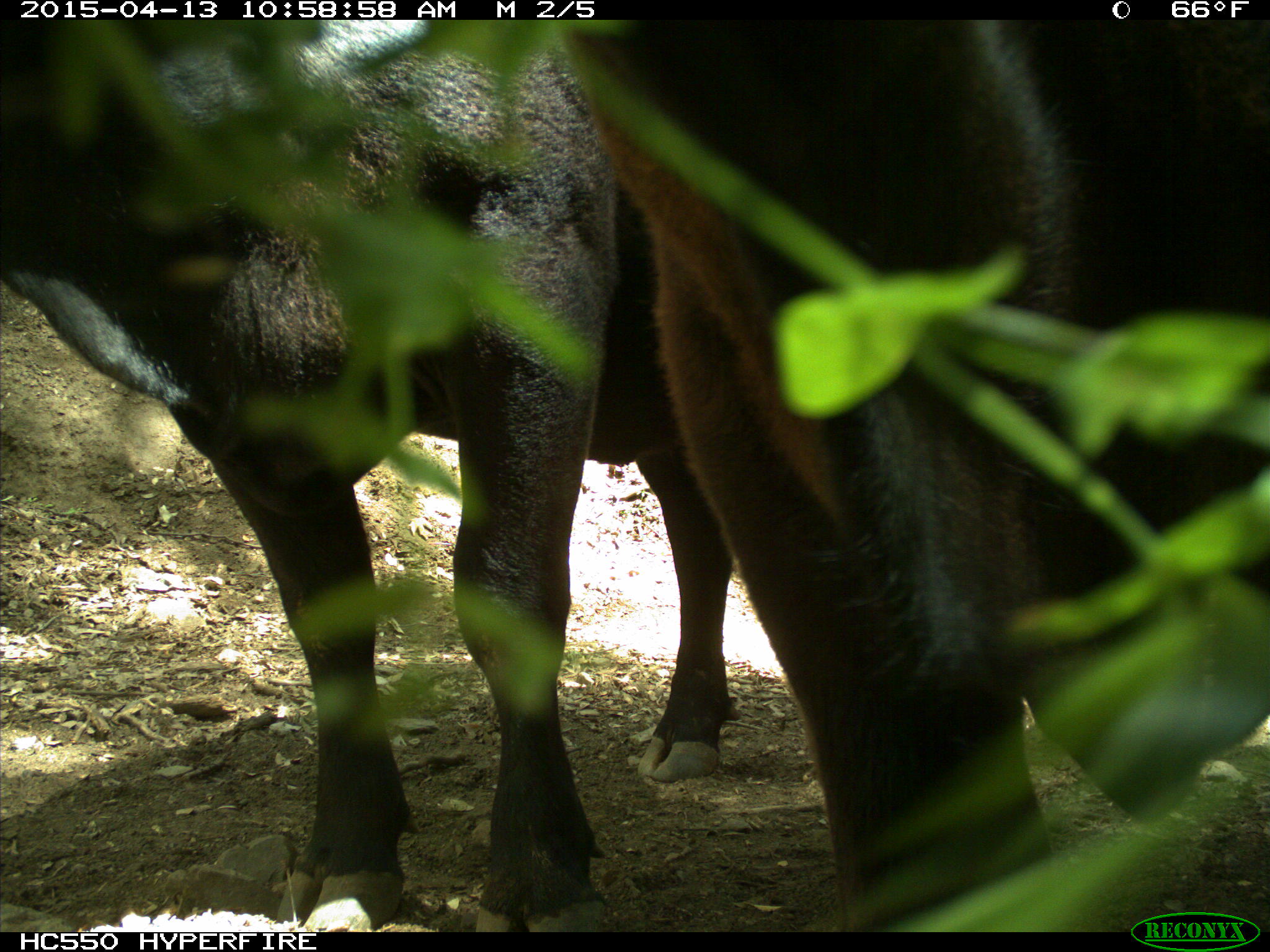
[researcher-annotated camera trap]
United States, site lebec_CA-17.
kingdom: Animalia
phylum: Chordata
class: Mammalia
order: Artiodactyla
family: Bovidae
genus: Bos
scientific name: Bos taurus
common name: domestic cow